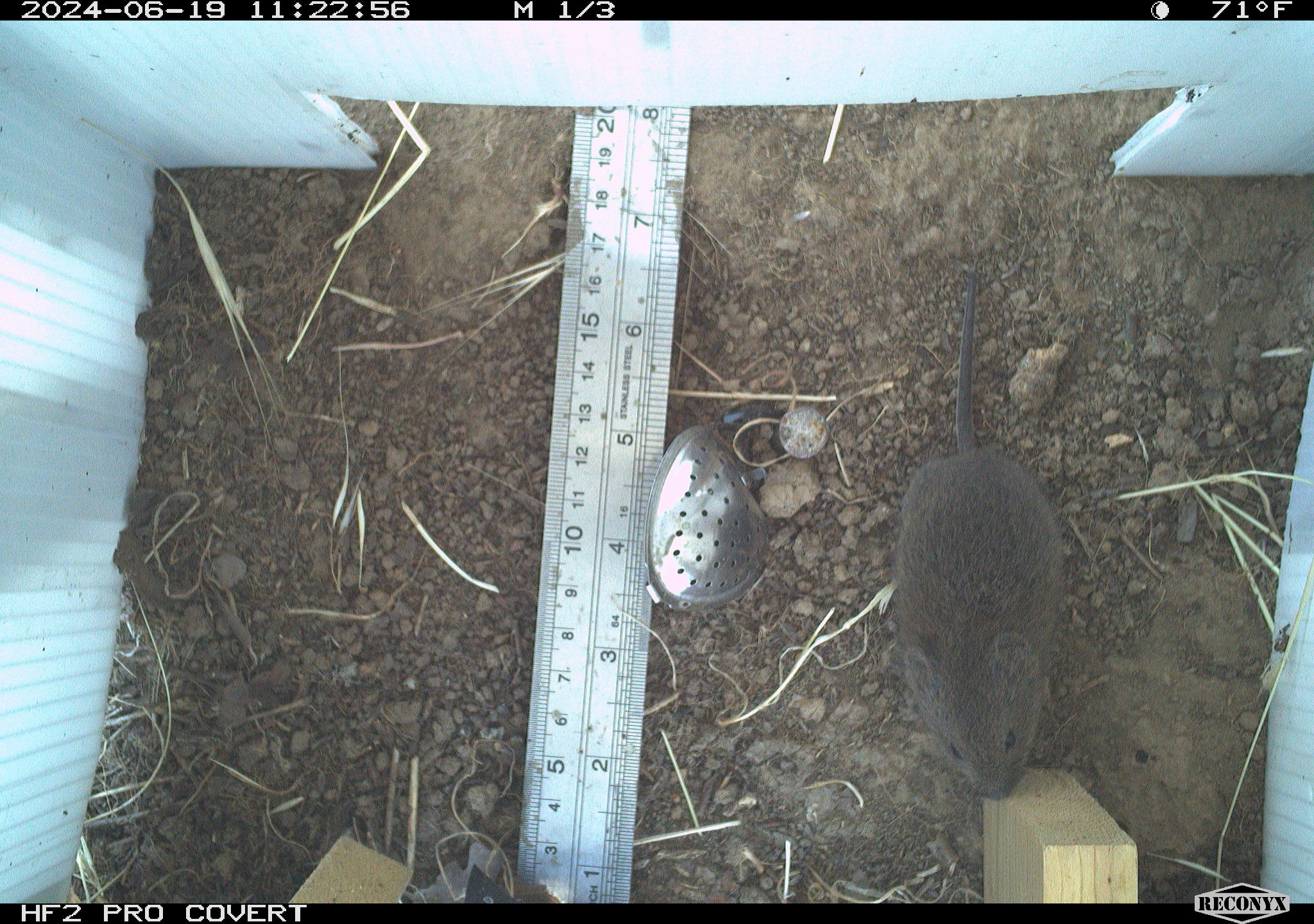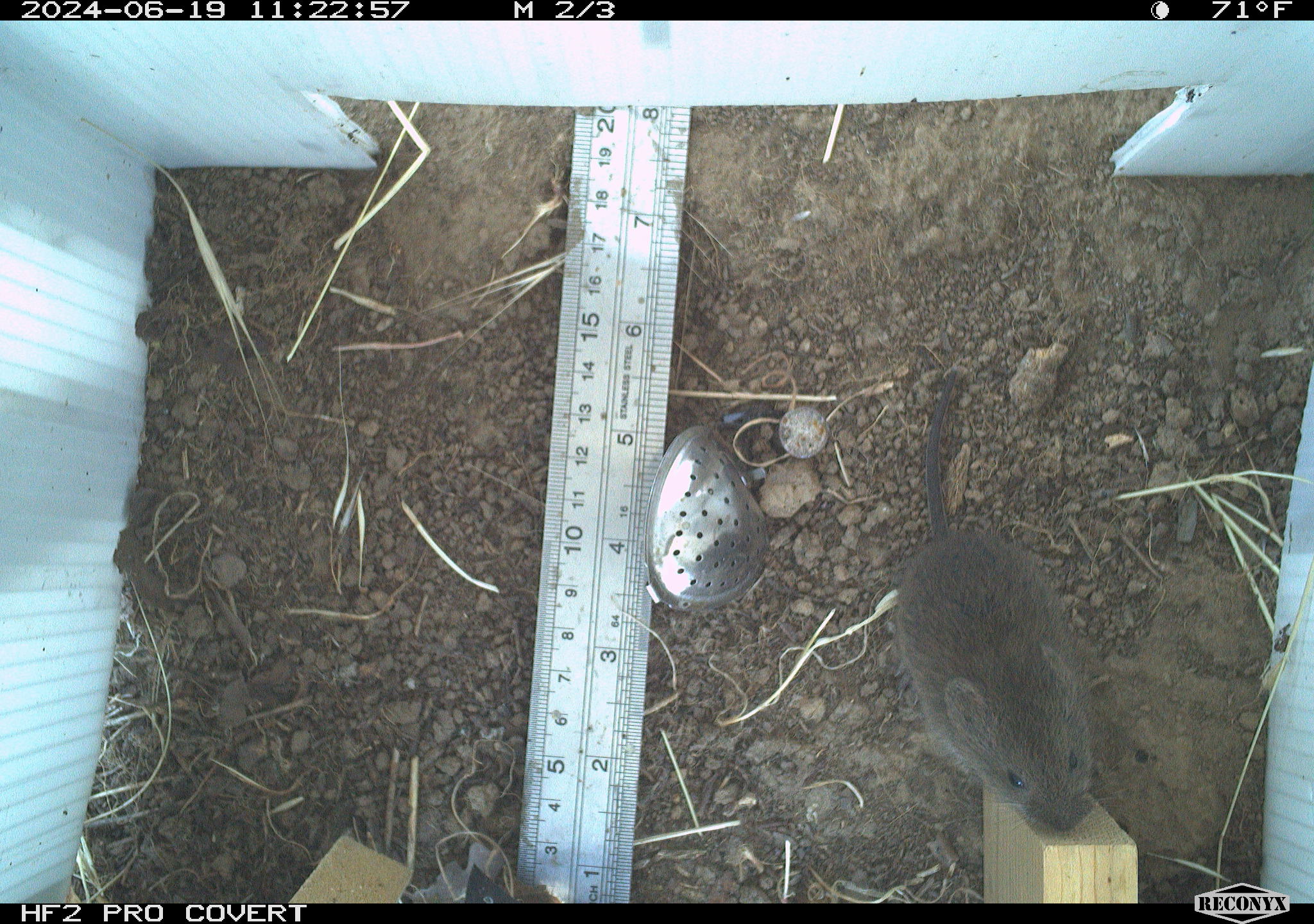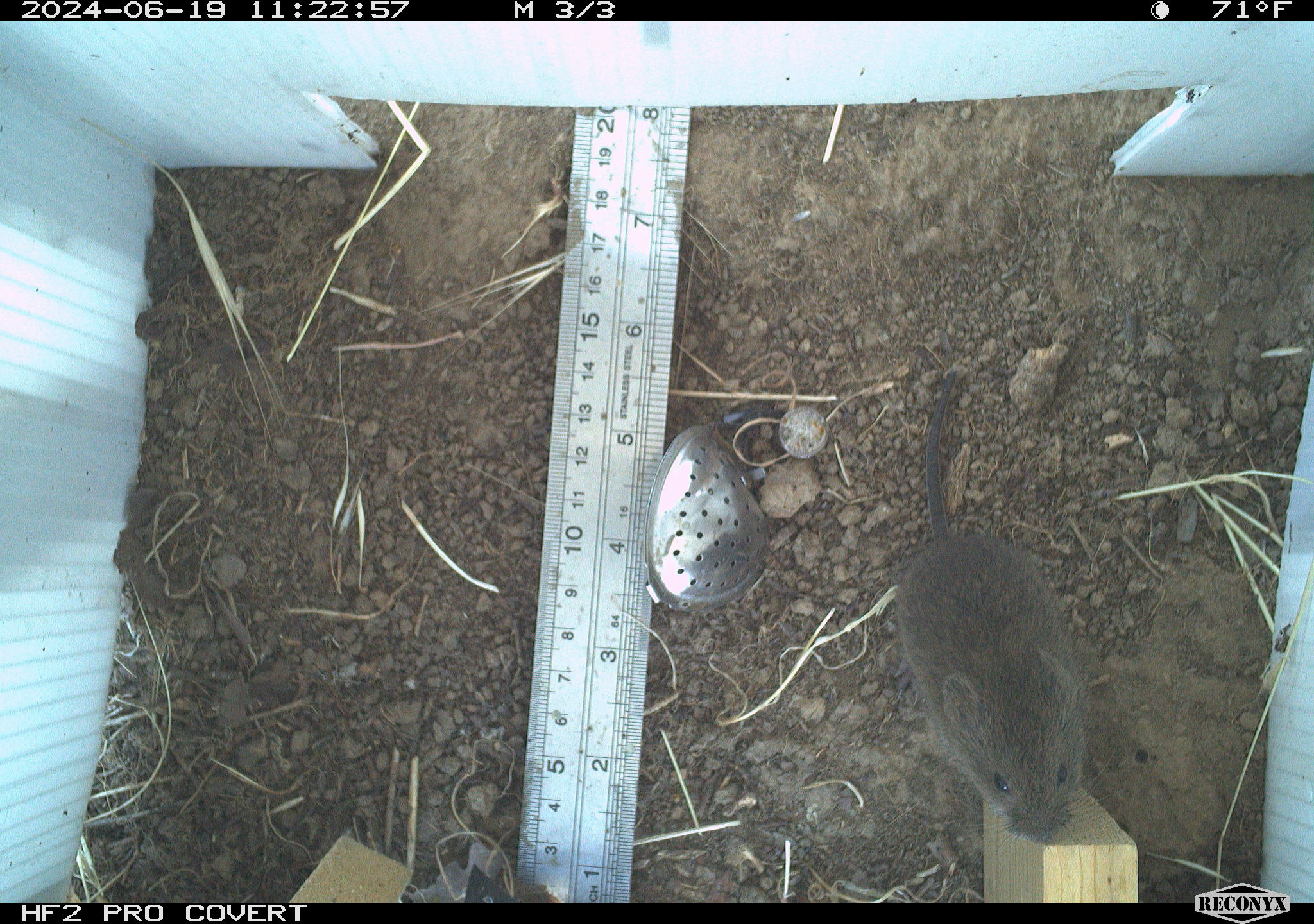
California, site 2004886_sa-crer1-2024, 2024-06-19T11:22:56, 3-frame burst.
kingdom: Animalia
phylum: Chordata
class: Mammalia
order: Rodentia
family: Cricetidae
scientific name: Arvicolinae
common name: voles, lemmings, and muskrats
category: arvicolinae subfamily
Arvicolinae subfamily (voles, lemmings, and muskrats) (Arvicolinae).